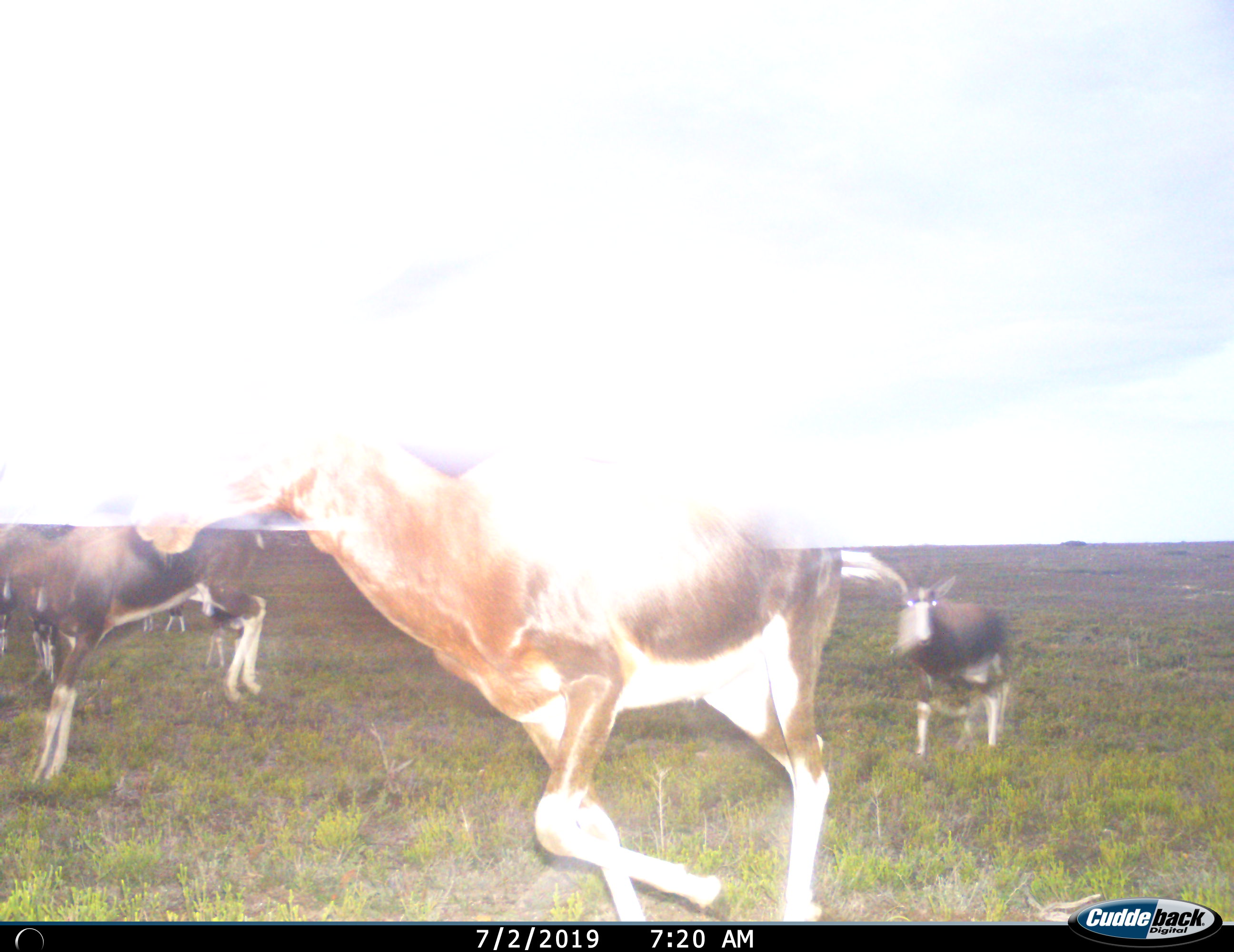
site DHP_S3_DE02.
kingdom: Animalia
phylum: Chordata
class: Mammalia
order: Artiodactyla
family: Bovidae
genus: Damaliscus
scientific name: Damaliscus pygargus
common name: bontebok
Bontebok (Damaliscus pygargus), count 6. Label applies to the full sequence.